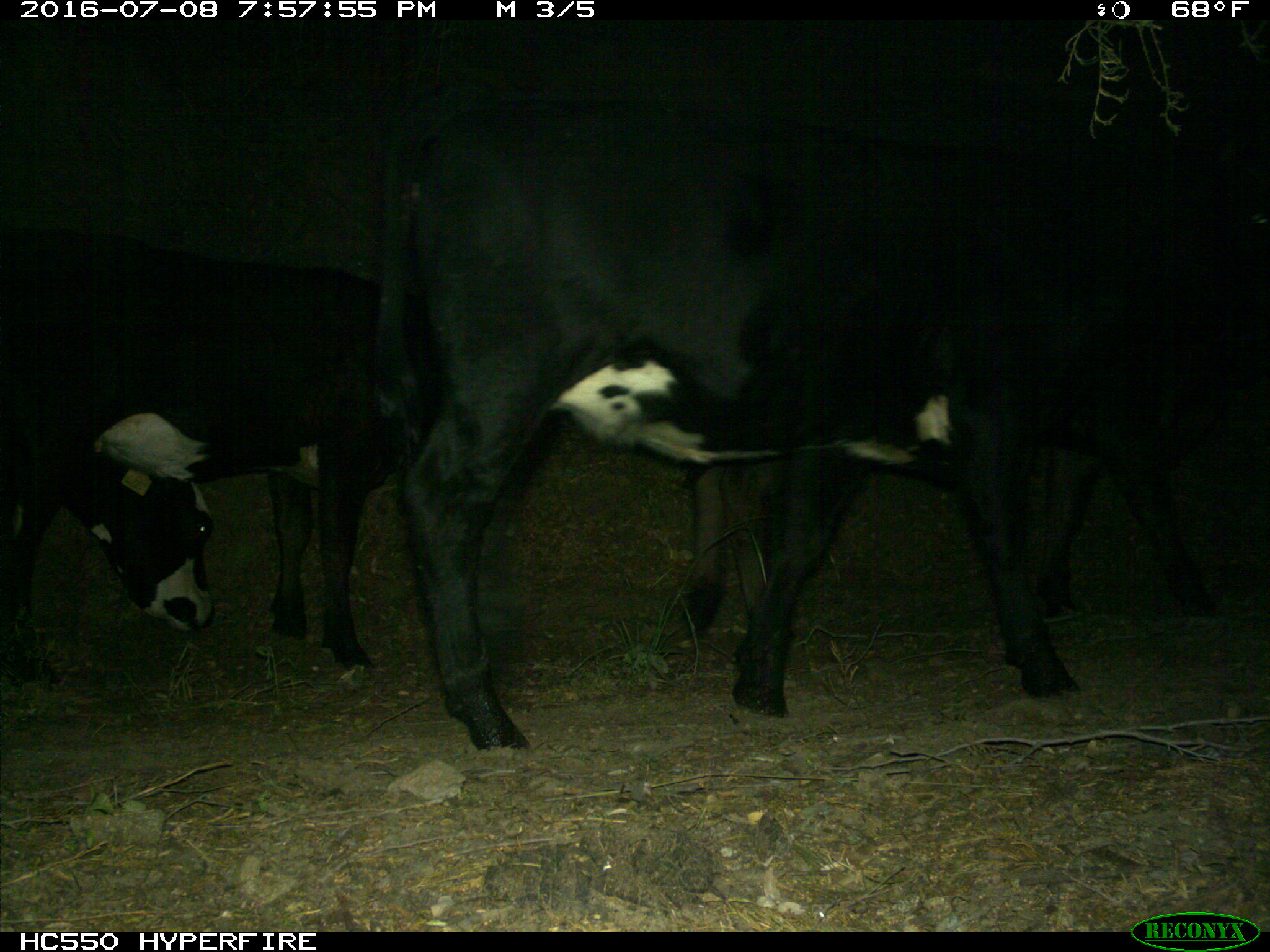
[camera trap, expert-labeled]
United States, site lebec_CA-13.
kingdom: Animalia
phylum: Chordata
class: Mammalia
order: Artiodactyla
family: Bovidae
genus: Bos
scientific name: Bos taurus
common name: domestic cow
Bos taurus (domestic cow).